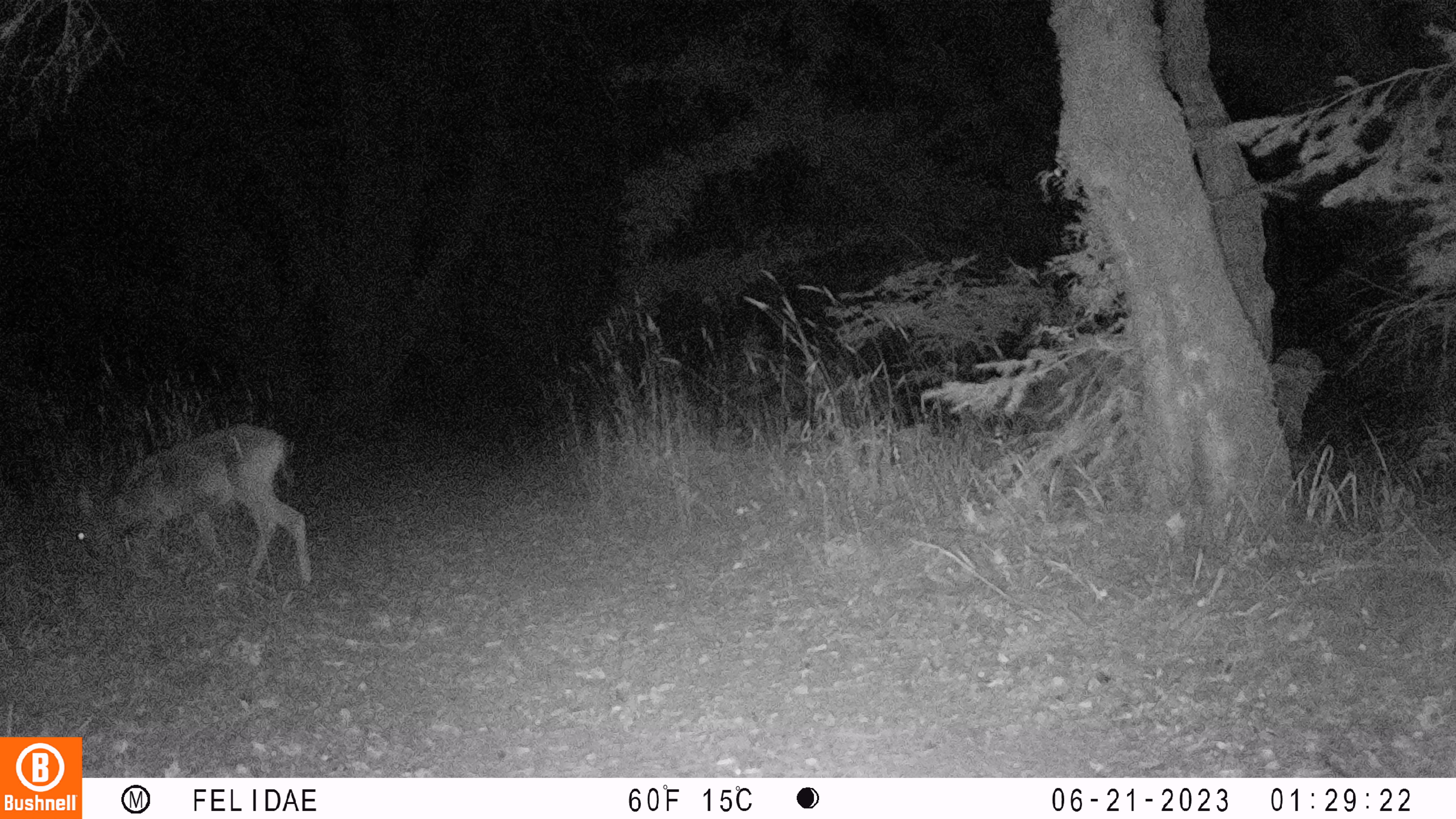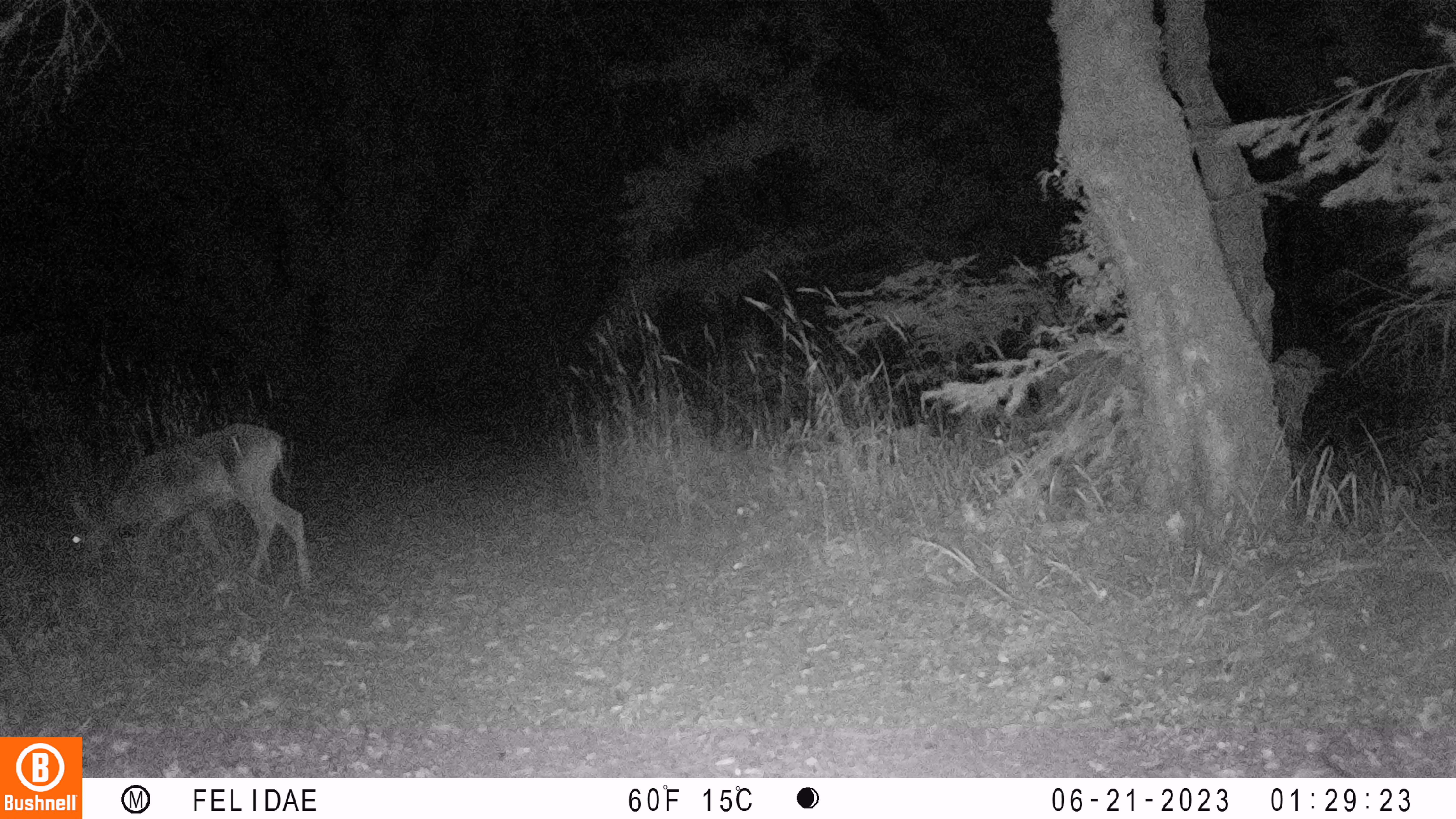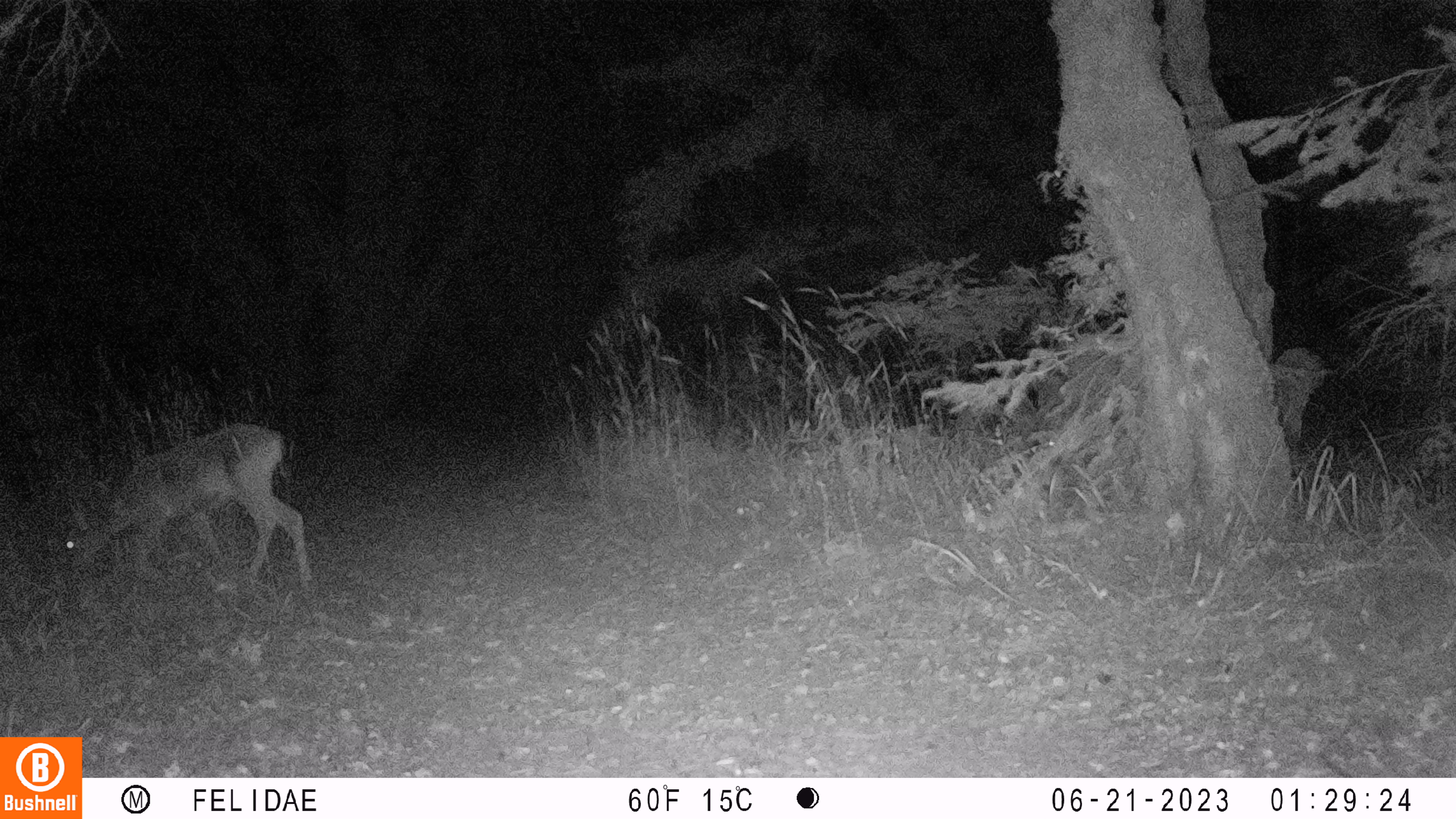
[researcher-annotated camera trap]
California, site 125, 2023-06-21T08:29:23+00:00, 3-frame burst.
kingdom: Animalia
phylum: Chordata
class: Mammalia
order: Artiodactyla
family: Cervidae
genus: Odocoileus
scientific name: Odocoileus hemionus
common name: mule deer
Mule deer (Odocoileus hemionus).